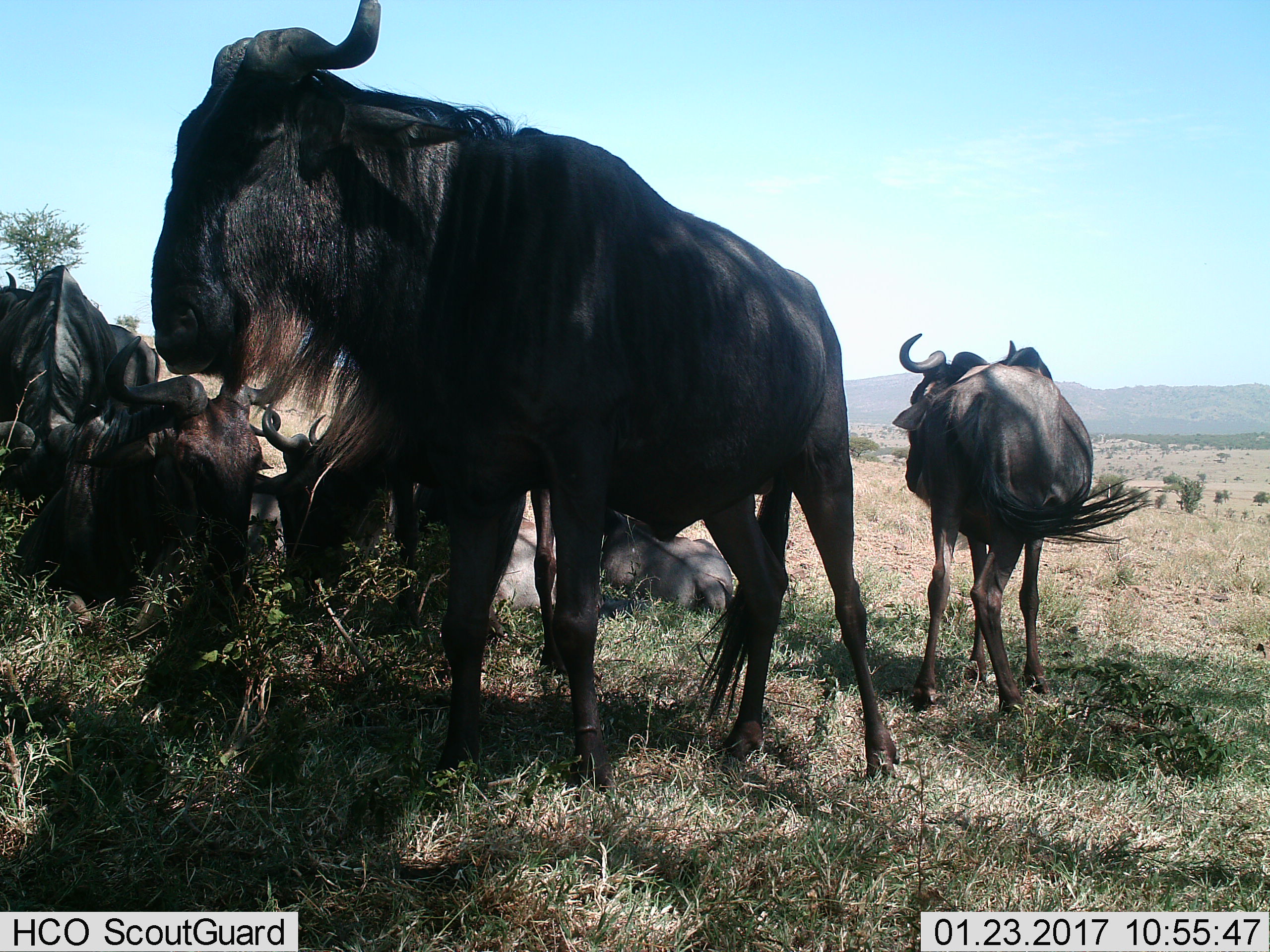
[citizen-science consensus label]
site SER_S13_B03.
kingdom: Animalia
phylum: Chordata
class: Mammalia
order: Artiodactyla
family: Bovidae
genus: Connochaetes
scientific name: Connochaetes taurinus taurinus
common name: blue wildebeest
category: wildebeestblue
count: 7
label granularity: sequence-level